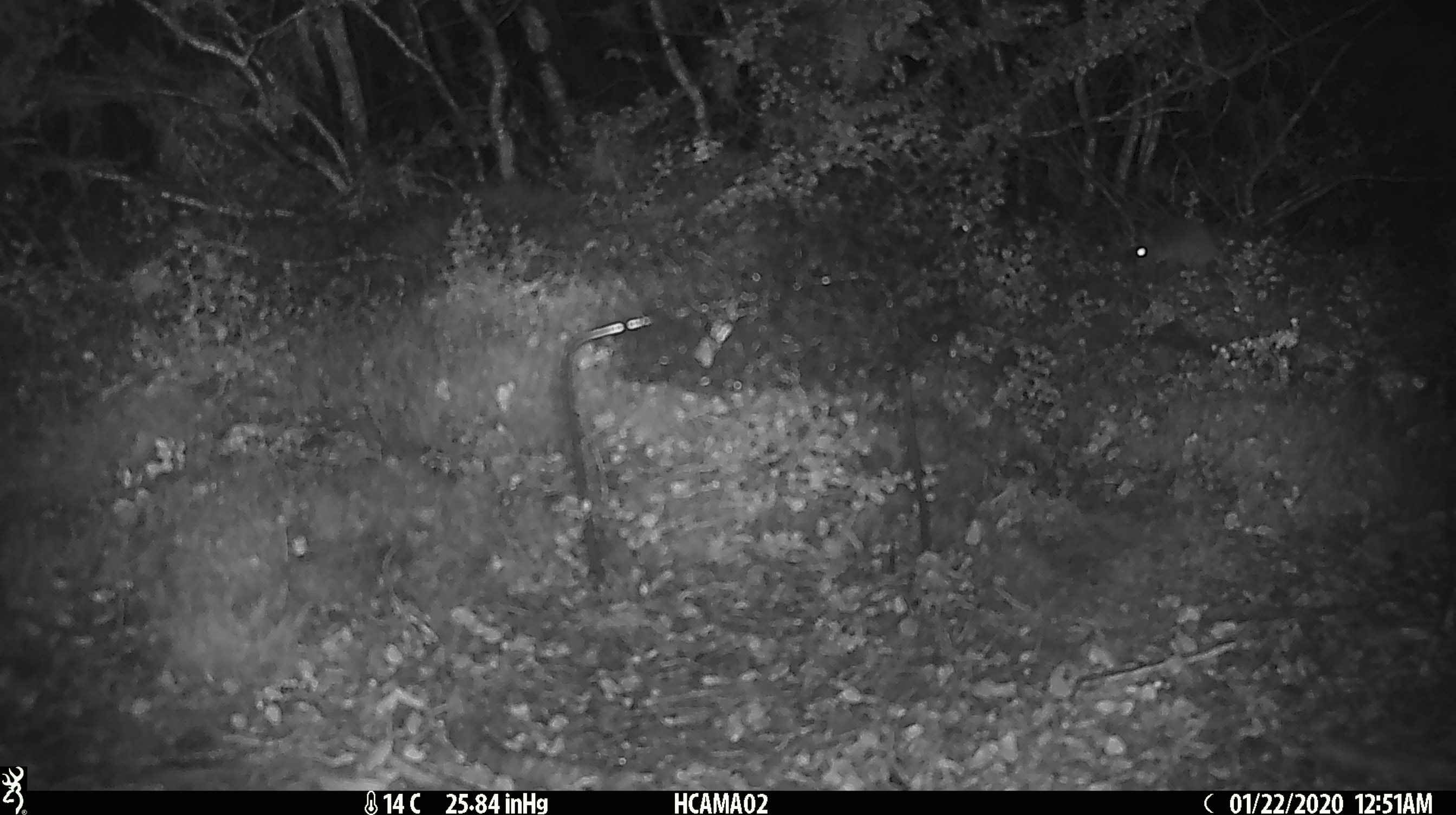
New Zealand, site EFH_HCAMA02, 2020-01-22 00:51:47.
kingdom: Animalia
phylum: Chordata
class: Mammalia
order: Rodentia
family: Muridae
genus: Mus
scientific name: Mus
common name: mouse